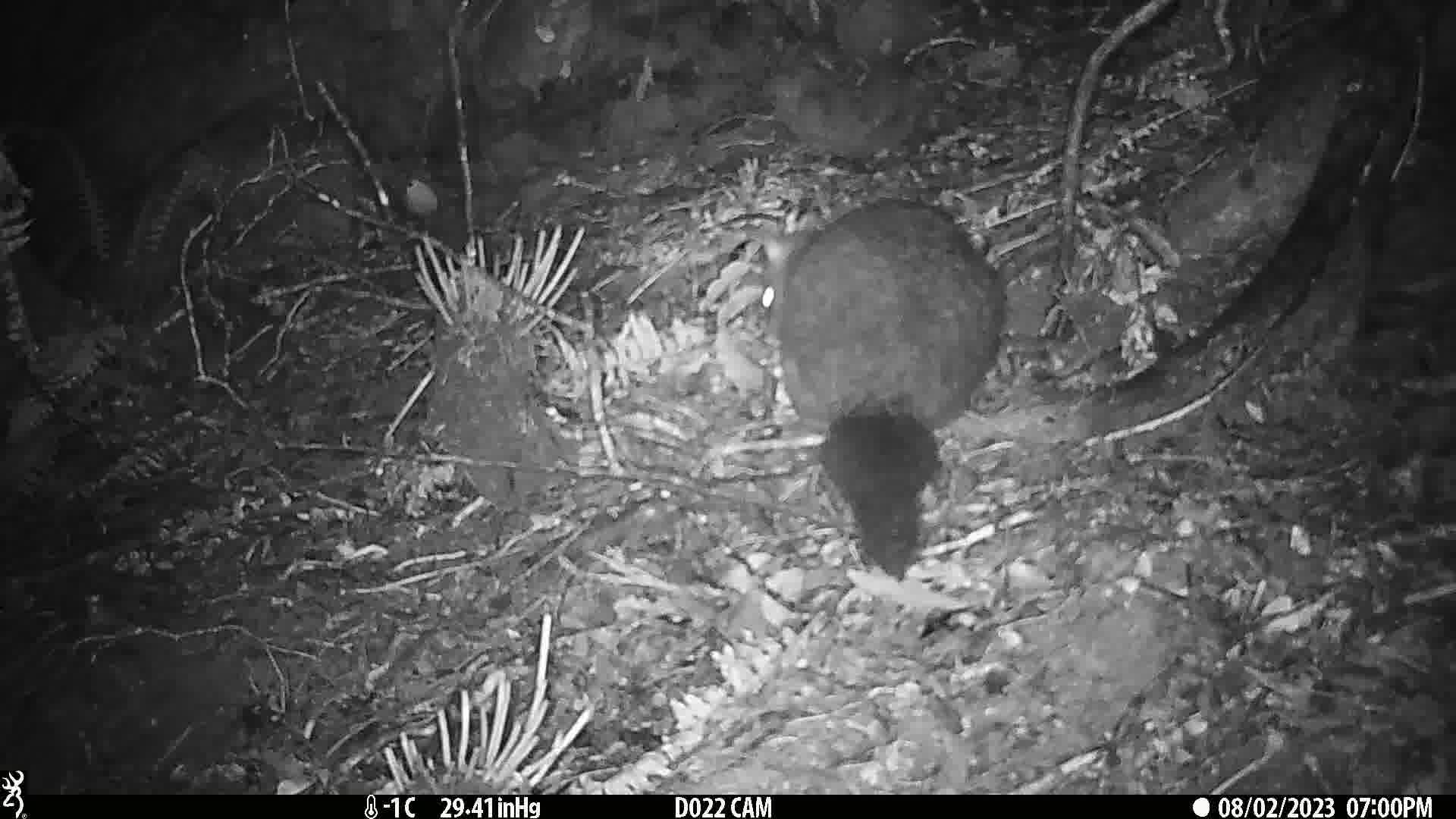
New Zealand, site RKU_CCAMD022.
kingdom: Animalia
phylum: Chordata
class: Mammalia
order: Diprotodontia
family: Phalangeridae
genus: Trichosurus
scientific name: Trichosurus vulpecula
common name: common brushtail possum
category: possum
Possum (common brushtail possum) (Trichosurus vulpecula).